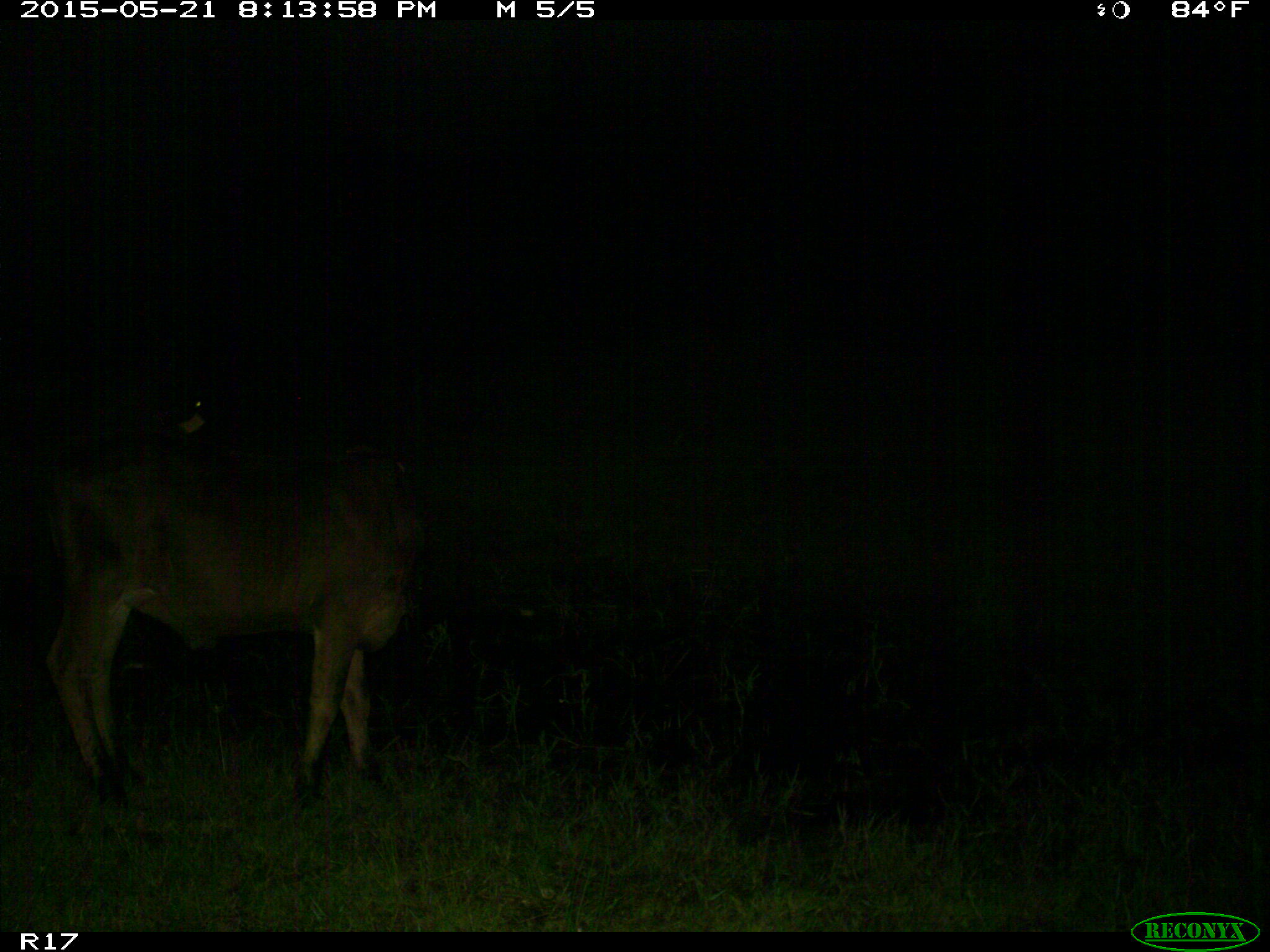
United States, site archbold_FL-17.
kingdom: Animalia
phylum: Chordata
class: Mammalia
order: Artiodactyla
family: Bovidae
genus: Bos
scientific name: Bos taurus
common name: domestic cow